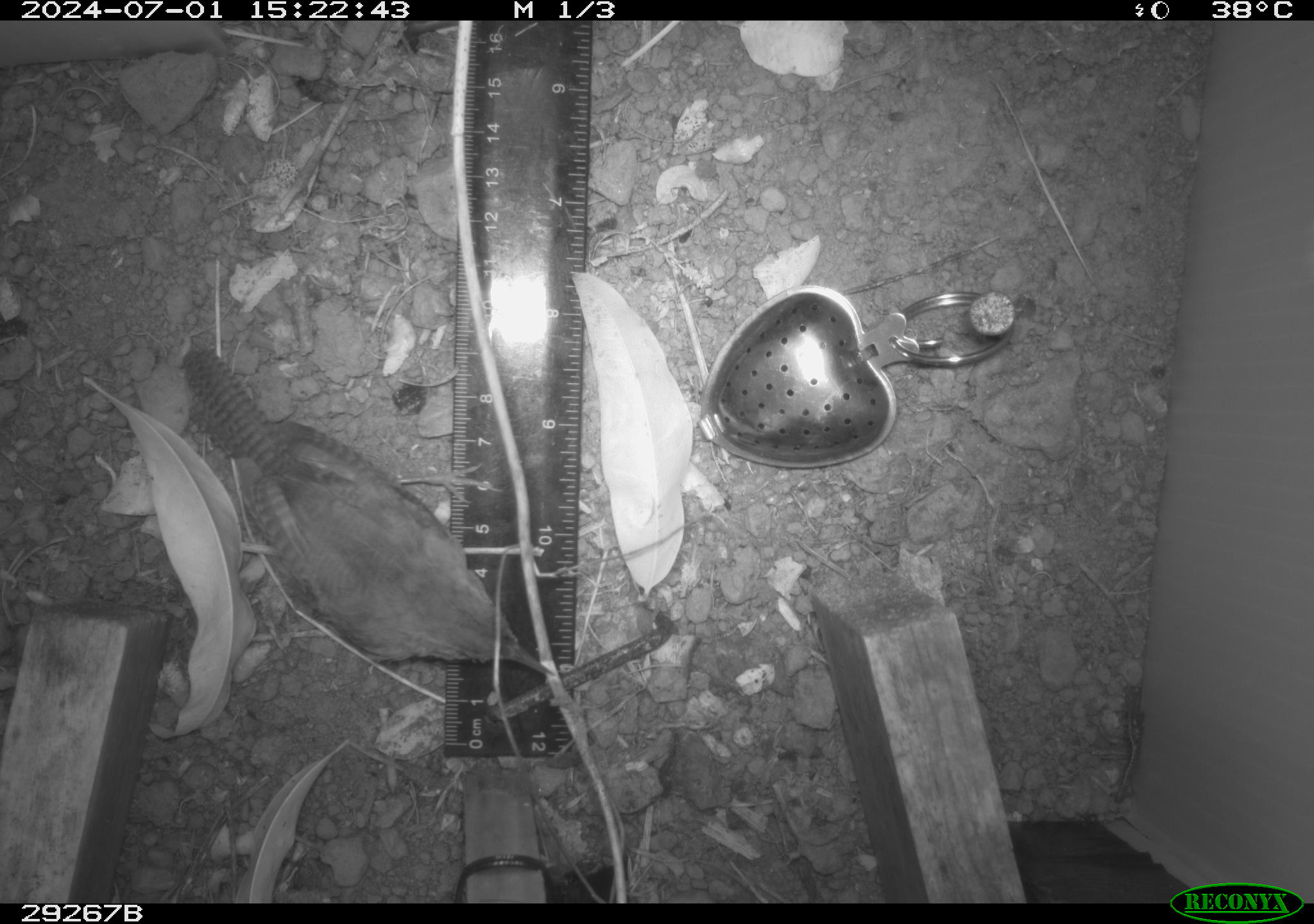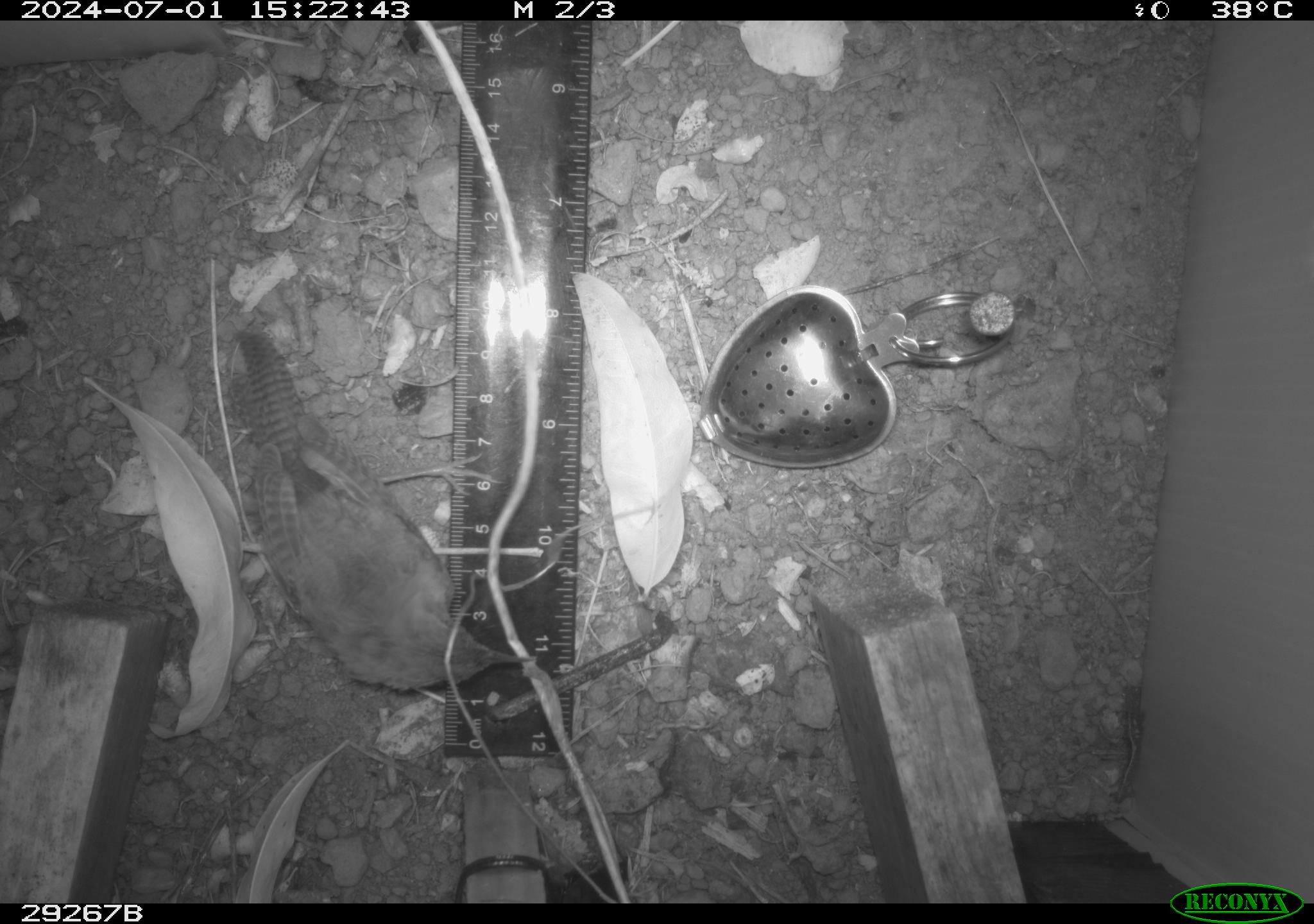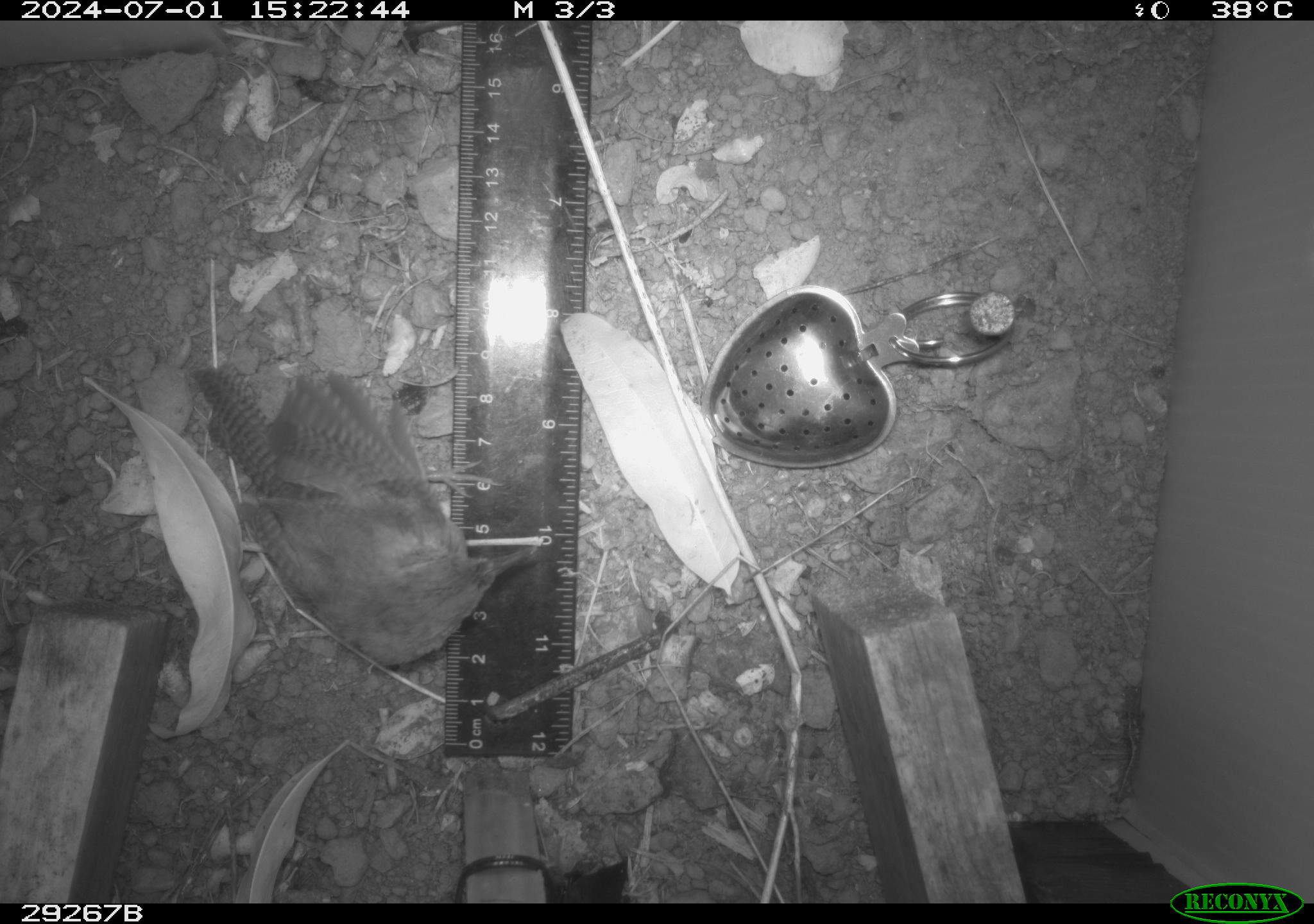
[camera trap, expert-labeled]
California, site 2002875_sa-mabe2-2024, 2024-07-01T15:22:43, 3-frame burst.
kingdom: Animalia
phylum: Chordata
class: Aves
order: Passeriformes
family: Troglodytidae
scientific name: Troglodytidae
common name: wren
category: troglodytidae family